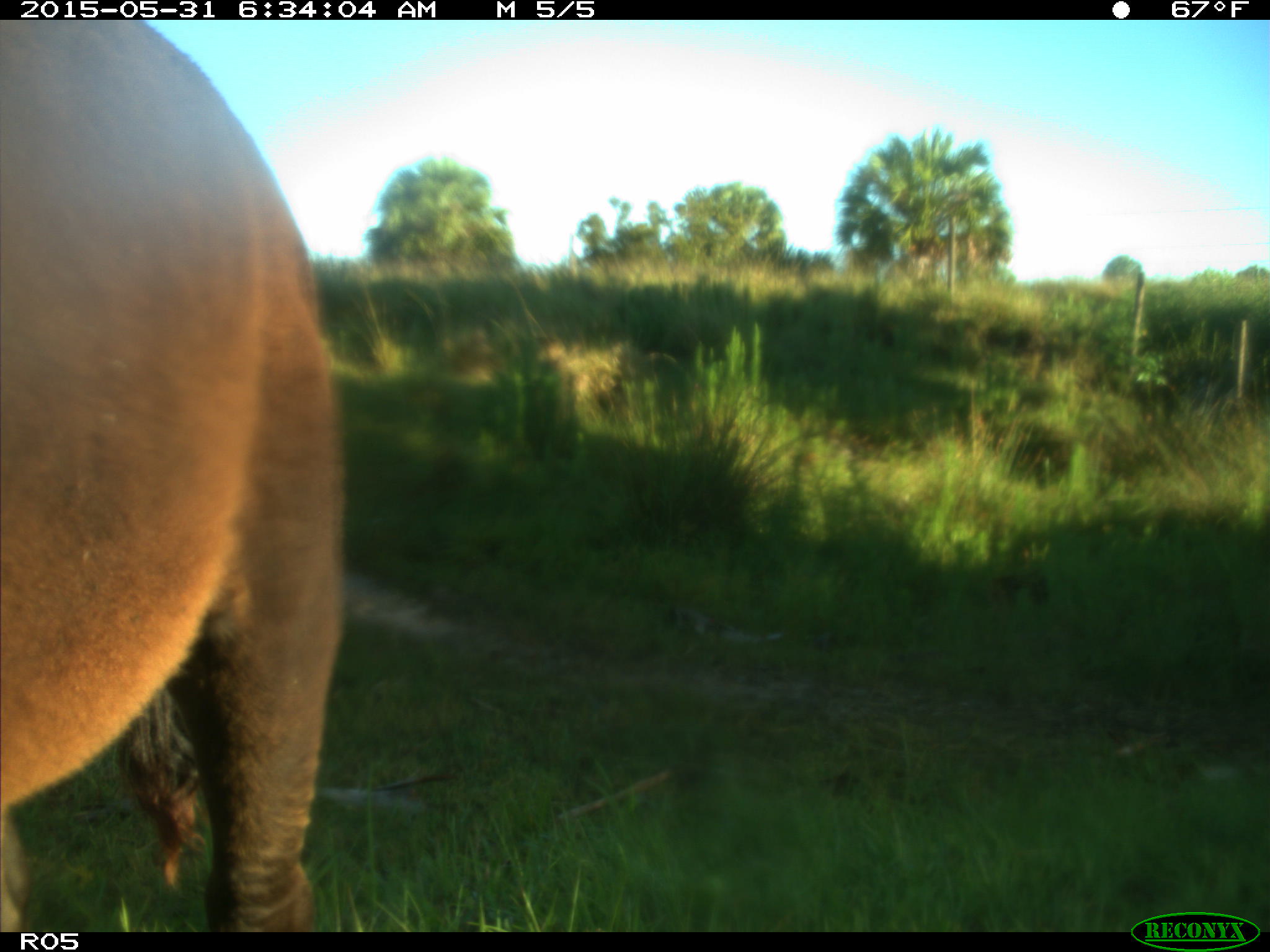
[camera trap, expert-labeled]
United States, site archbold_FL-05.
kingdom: Animalia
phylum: Chordata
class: Mammalia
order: Artiodactyla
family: Bovidae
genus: Bos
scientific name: Bos taurus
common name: domestic cow